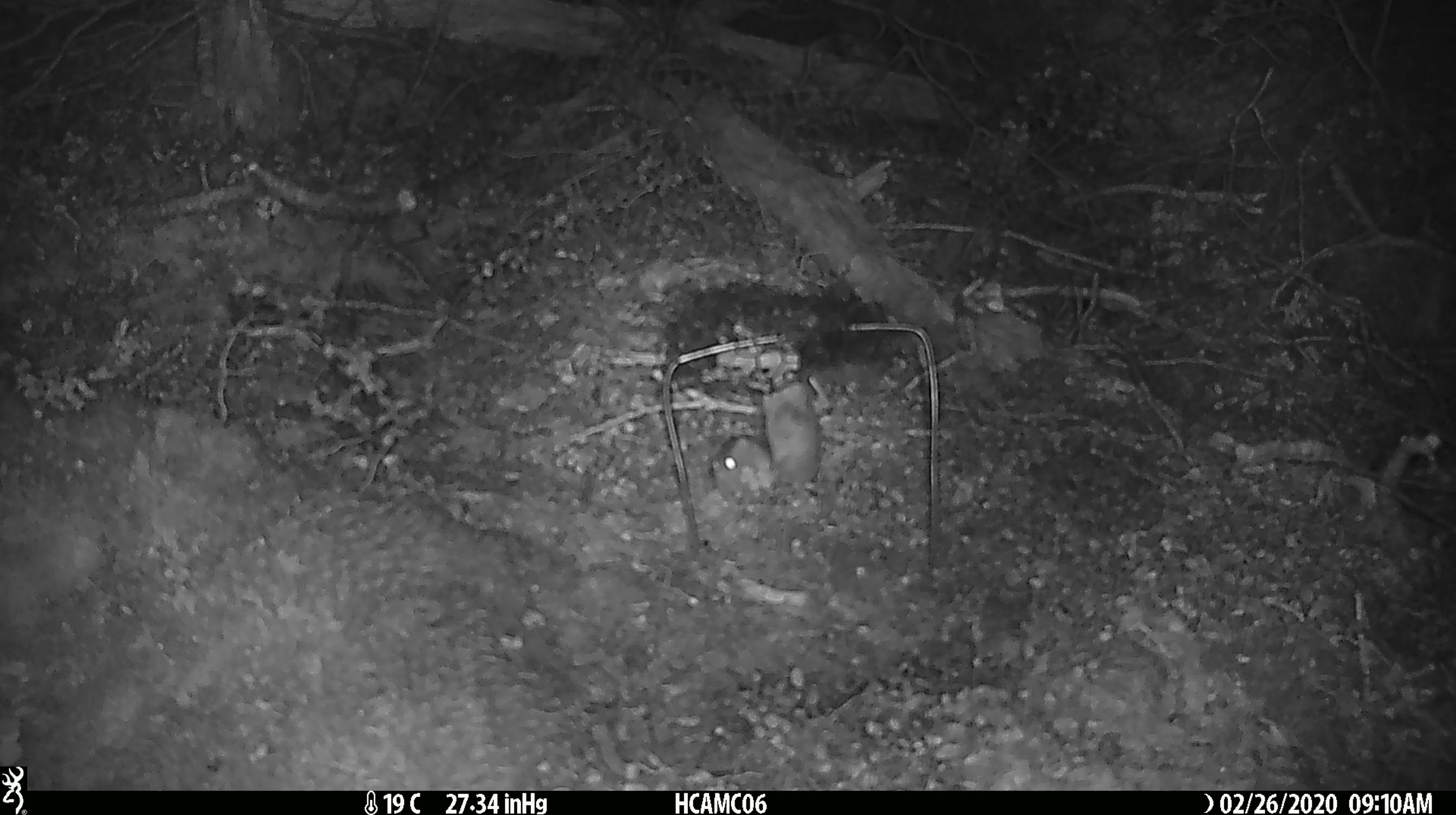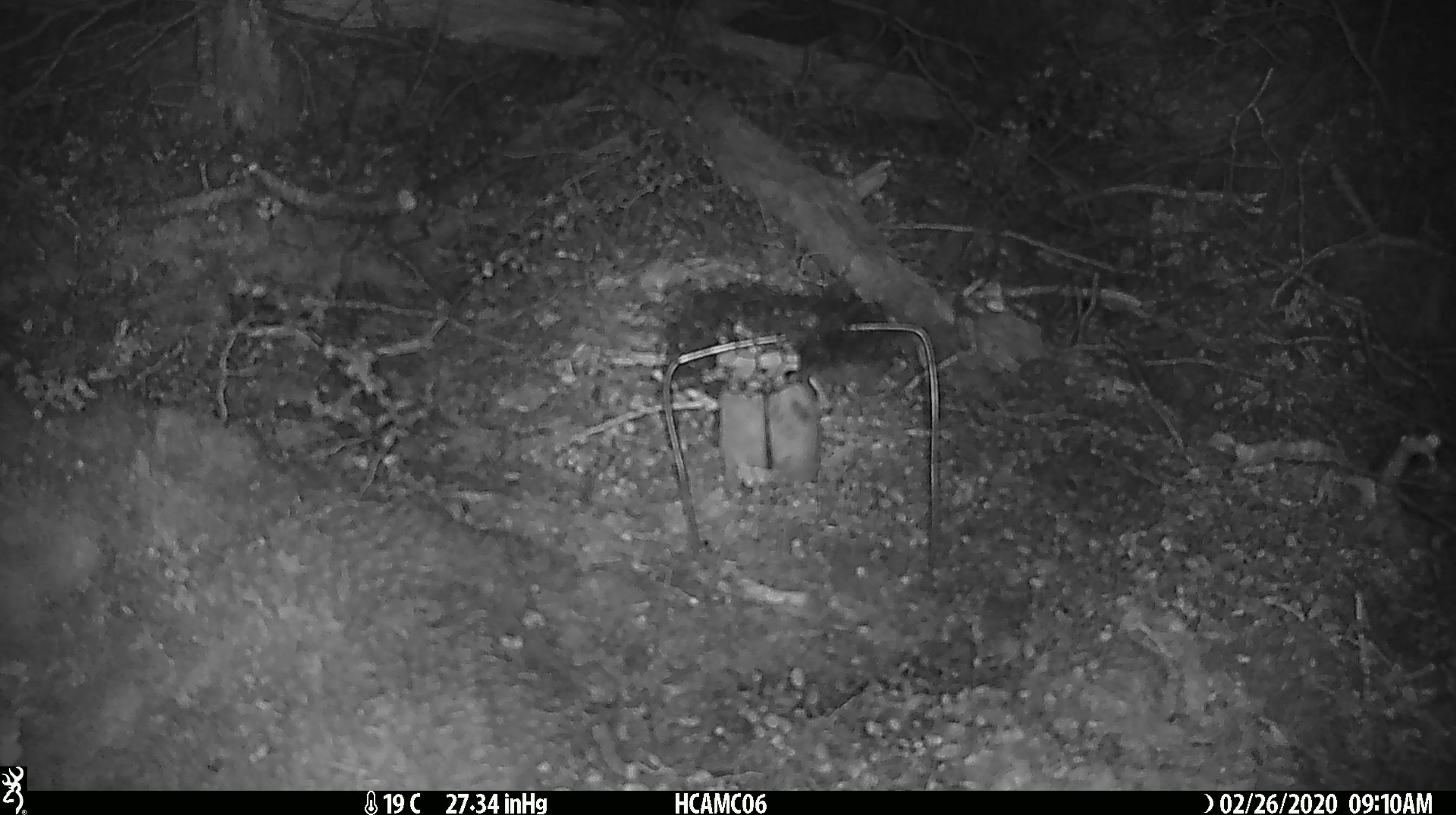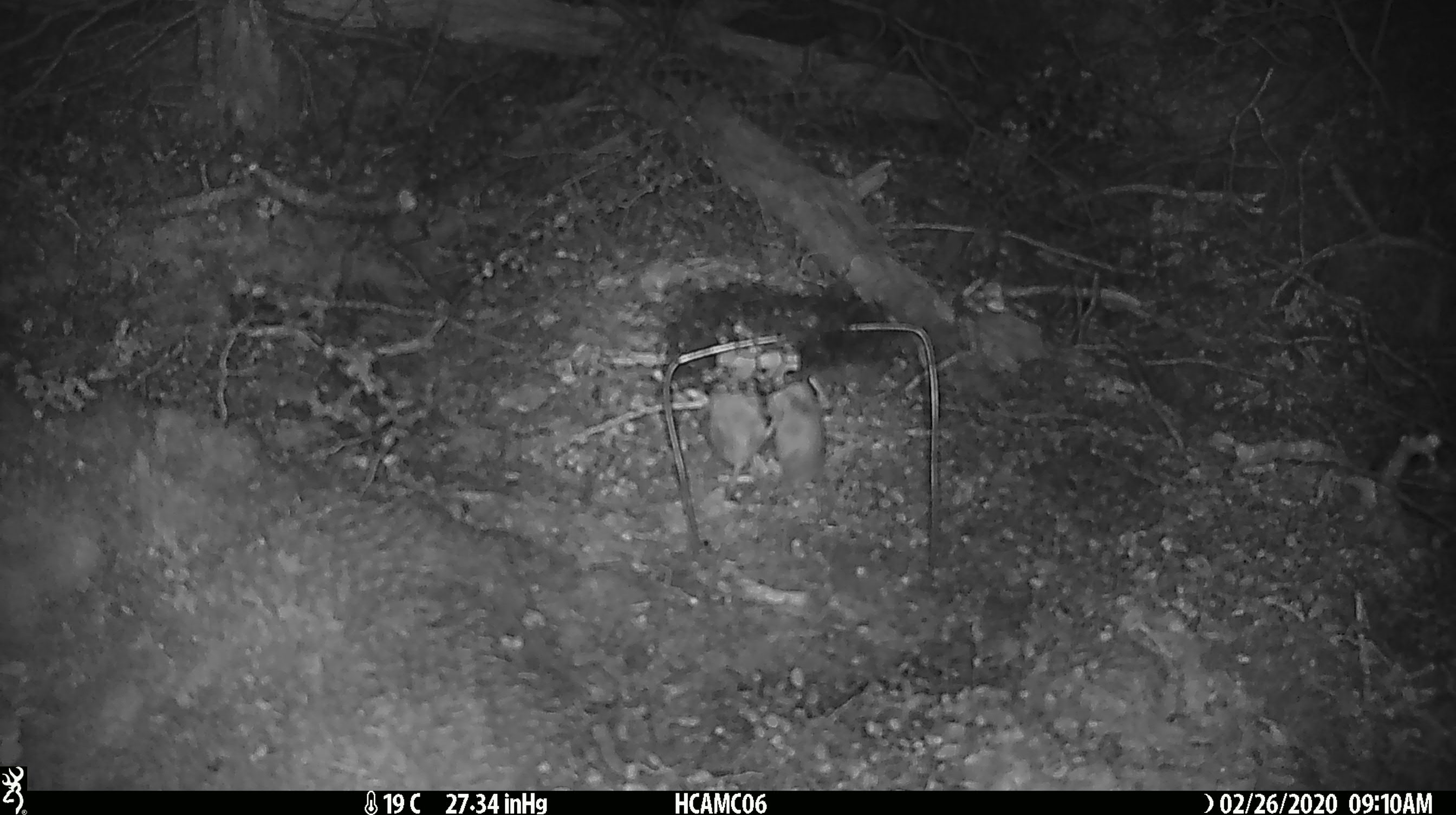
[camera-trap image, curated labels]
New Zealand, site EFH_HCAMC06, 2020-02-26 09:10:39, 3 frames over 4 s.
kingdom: Animalia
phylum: Chordata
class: Mammalia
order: Rodentia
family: Muridae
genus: Mus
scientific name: Mus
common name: mouse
Mouse (Mus).